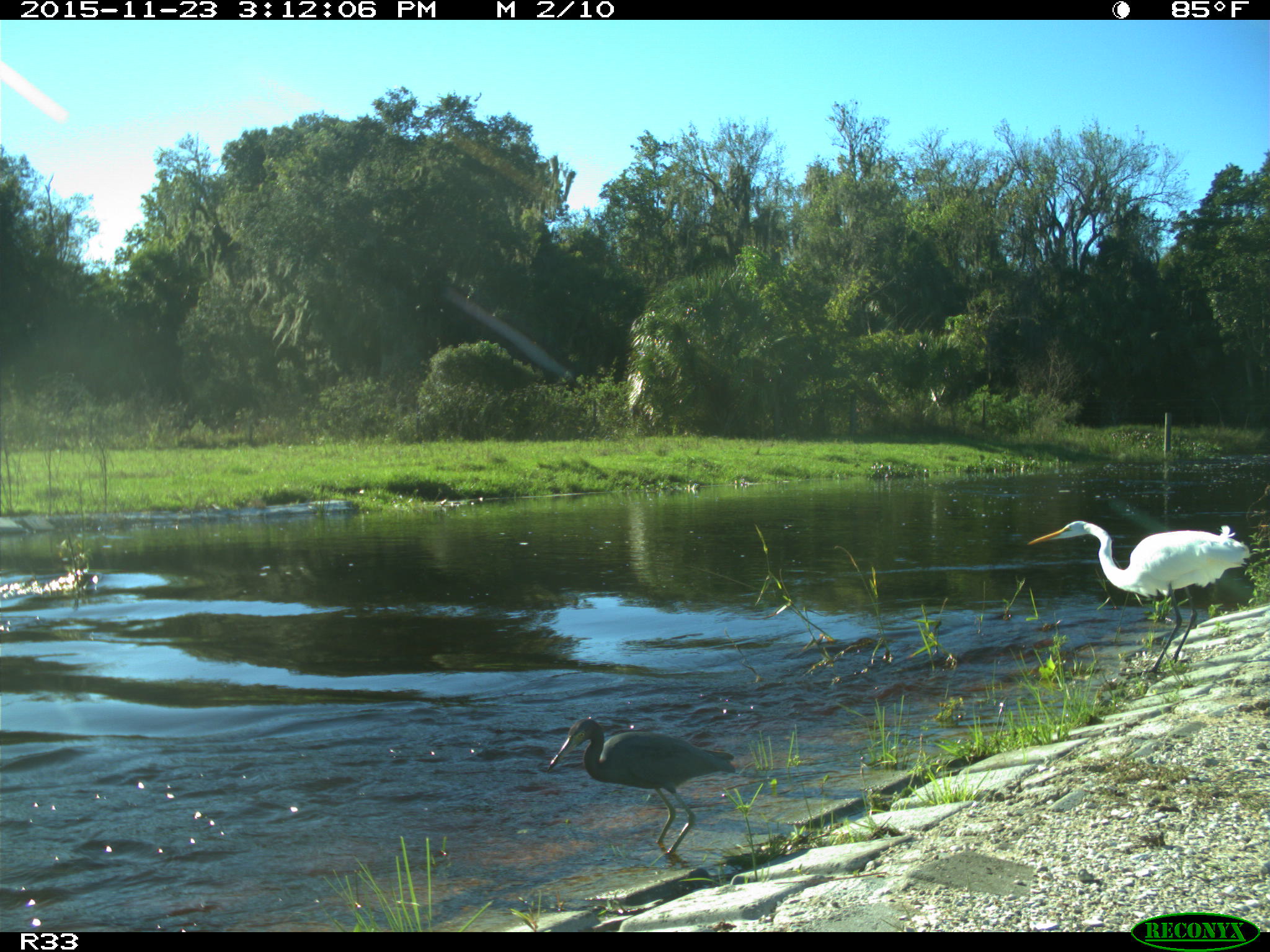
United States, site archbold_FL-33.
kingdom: Animalia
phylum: Chordata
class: Aves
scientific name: Aves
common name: birds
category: unidentified bird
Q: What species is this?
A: Unidentified bird (birds) (Aves).